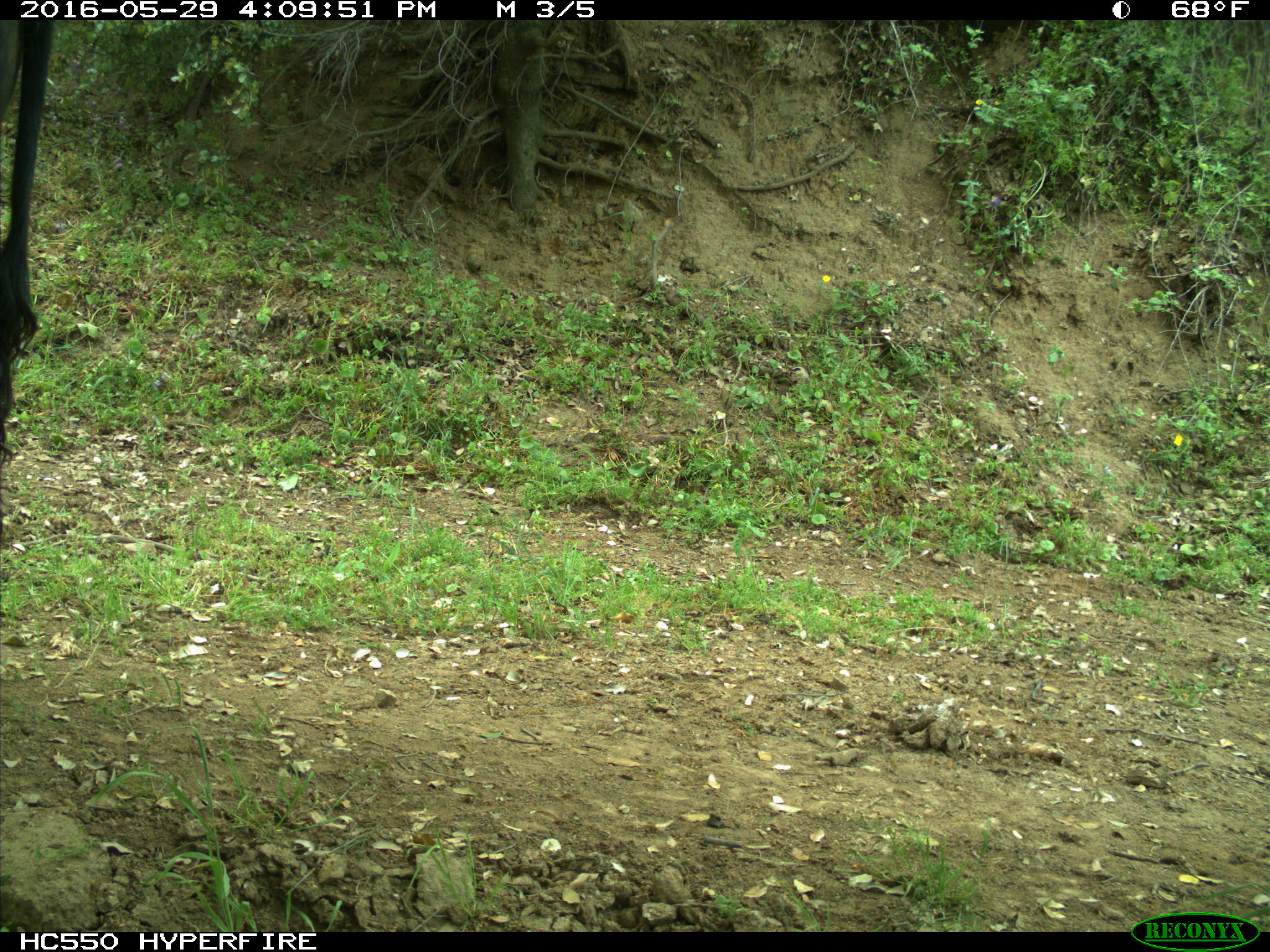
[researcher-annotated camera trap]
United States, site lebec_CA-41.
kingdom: Animalia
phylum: Chordata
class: Mammalia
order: Artiodactyla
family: Bovidae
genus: Bos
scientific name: Bos taurus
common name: domestic cow